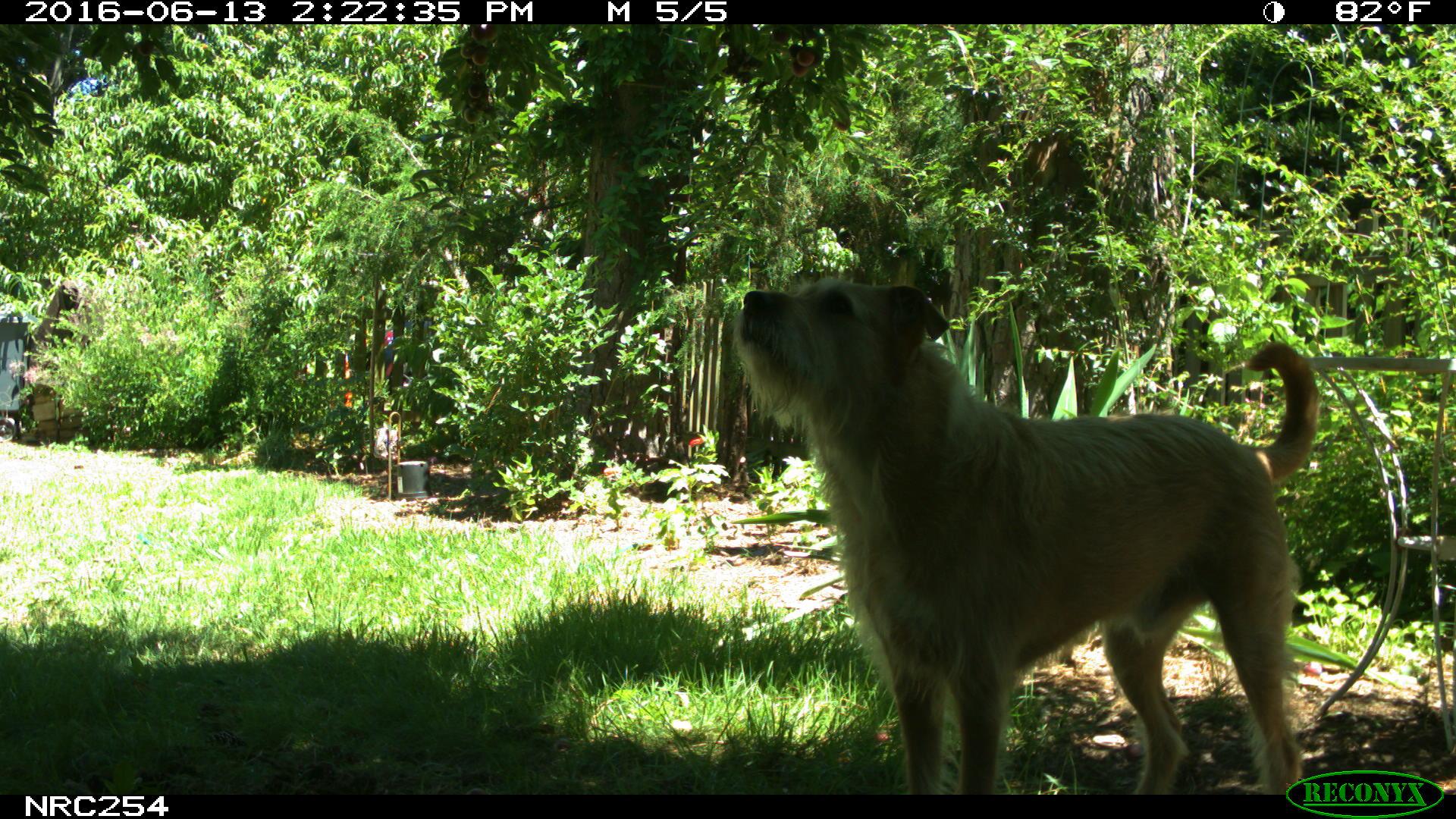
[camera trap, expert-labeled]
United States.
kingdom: Animalia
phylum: Chordata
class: Mammalia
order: Carnivora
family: Canidae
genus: Canis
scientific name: Canis familiaris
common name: domestic dog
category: Dog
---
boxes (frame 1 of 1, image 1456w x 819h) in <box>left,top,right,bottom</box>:
Dog: <box>727,265,1331,805</box>